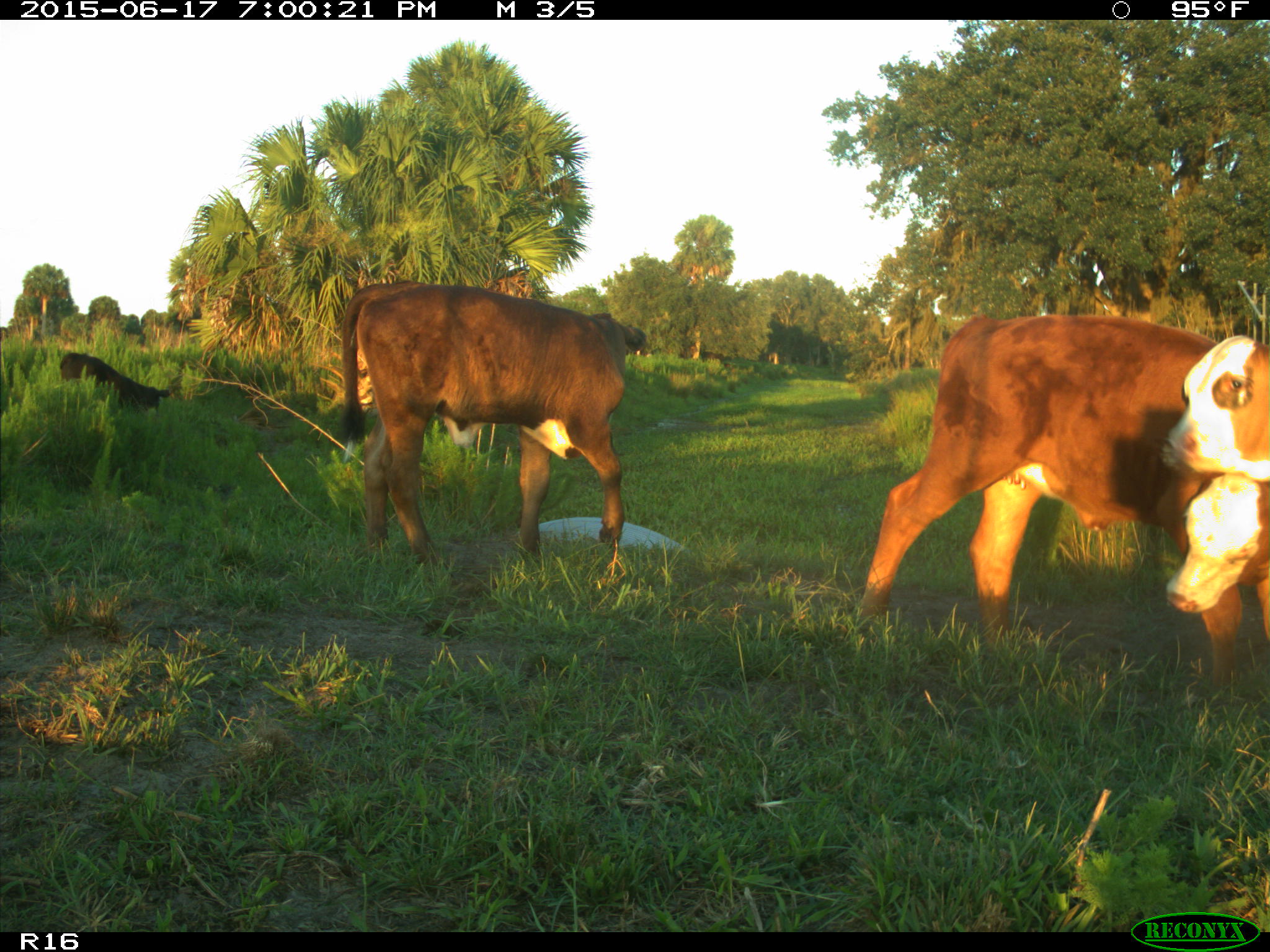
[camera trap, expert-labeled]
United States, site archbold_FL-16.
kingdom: Animalia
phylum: Chordata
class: Mammalia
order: Artiodactyla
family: Bovidae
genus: Bos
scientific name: Bos taurus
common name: domestic cow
Bos taurus (domestic cow).